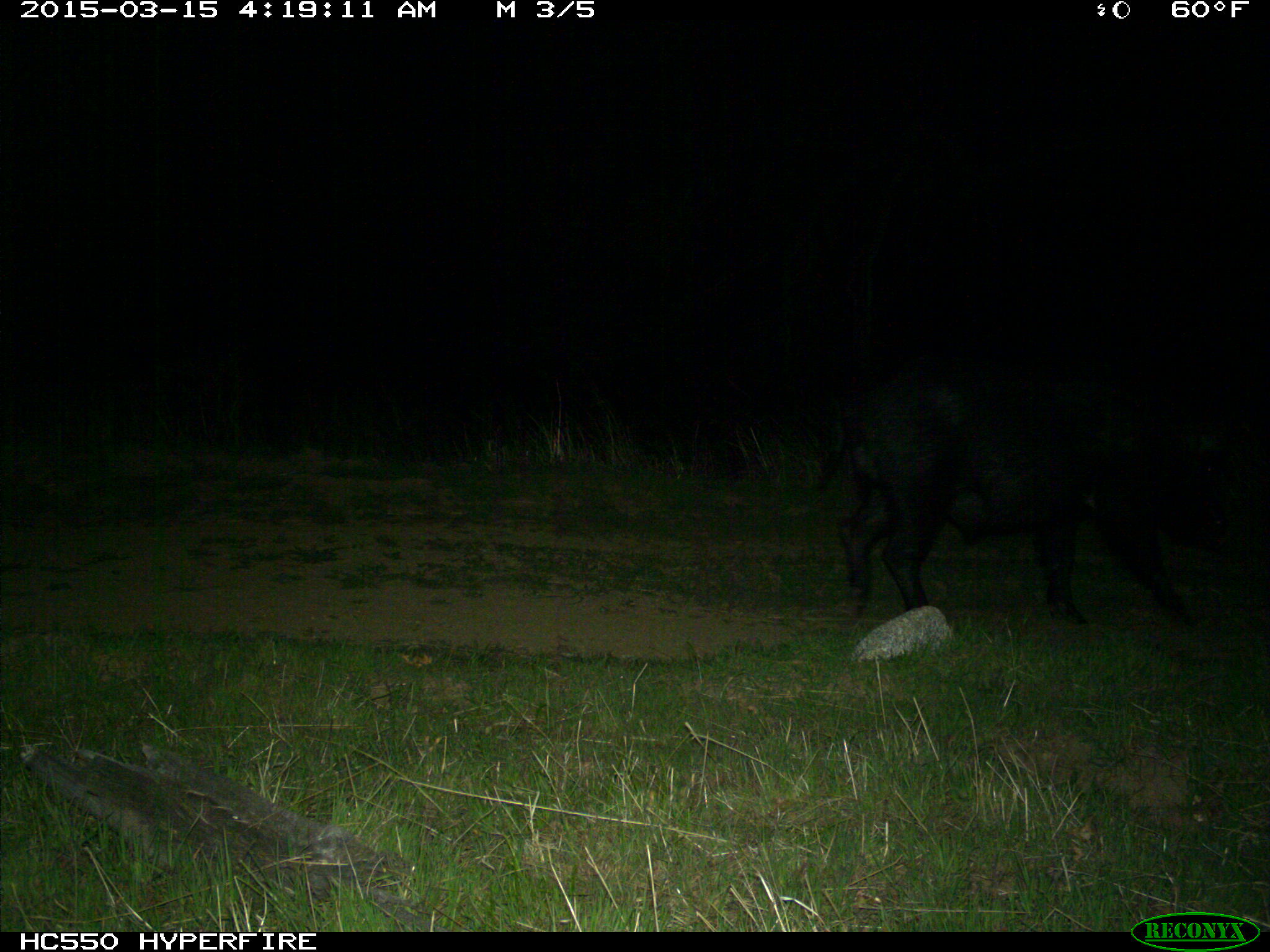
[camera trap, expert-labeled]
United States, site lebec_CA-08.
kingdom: Animalia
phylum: Chordata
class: Mammalia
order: Artiodactyla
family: Suidae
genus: Sus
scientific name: Sus scrofa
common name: wild boar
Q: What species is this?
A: Sus scrofa (wild boar).